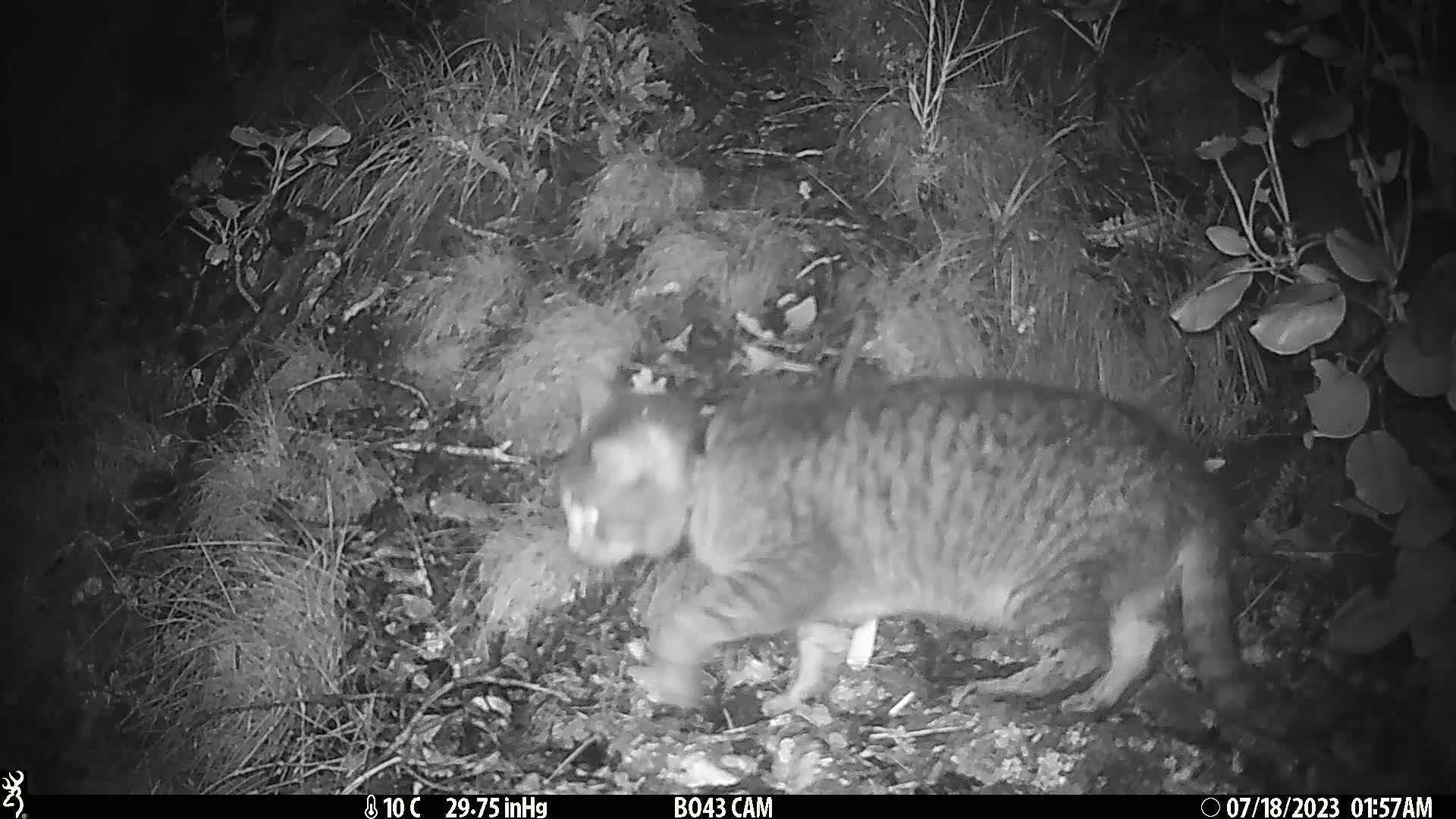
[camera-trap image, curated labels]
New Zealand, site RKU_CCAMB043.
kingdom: Animalia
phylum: Chordata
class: Mammalia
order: Carnivora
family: Felidae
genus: Felis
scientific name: Felis catus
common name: domestic cat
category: cat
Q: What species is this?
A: Cat (domestic cat) (Felis catus).